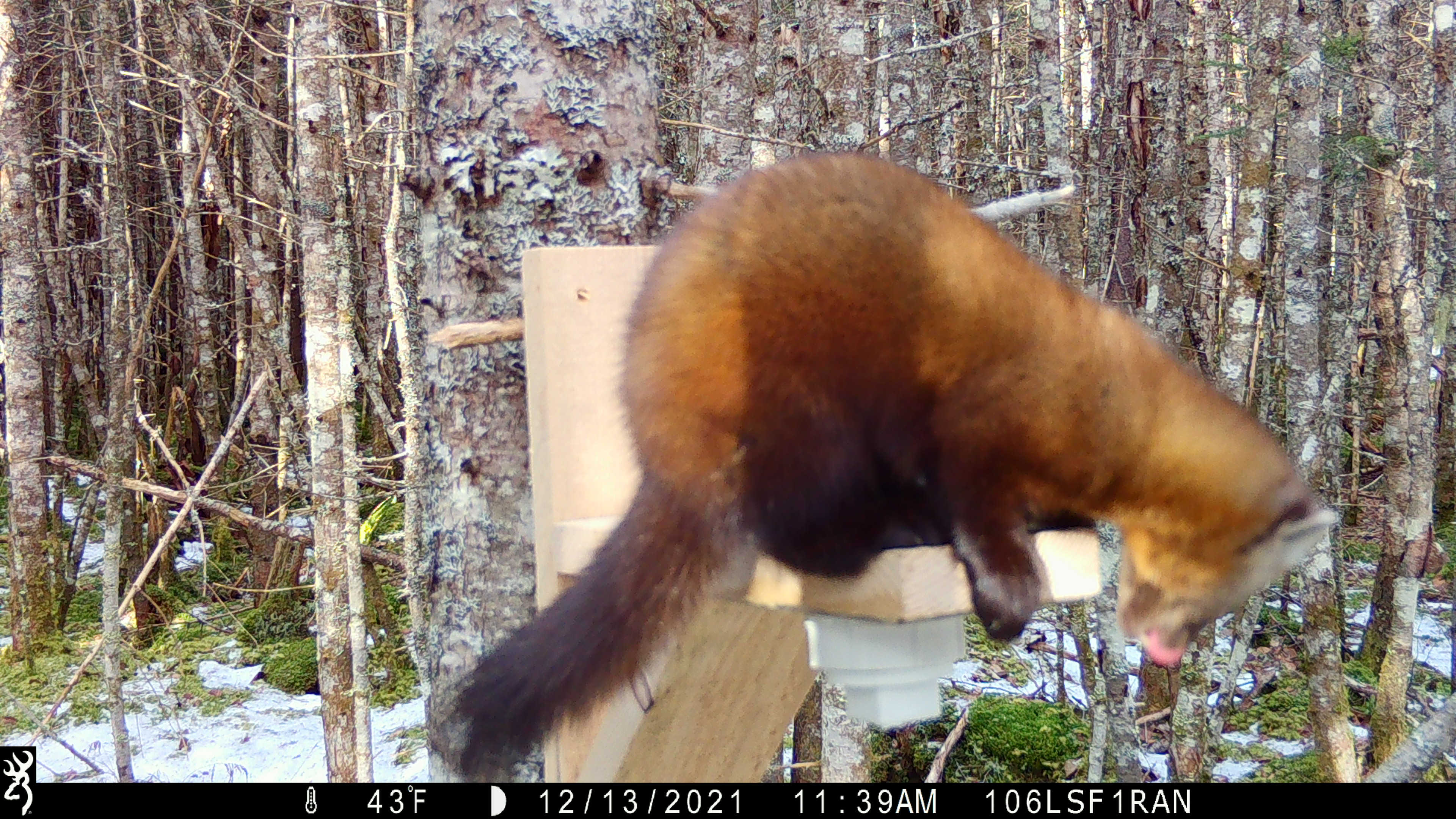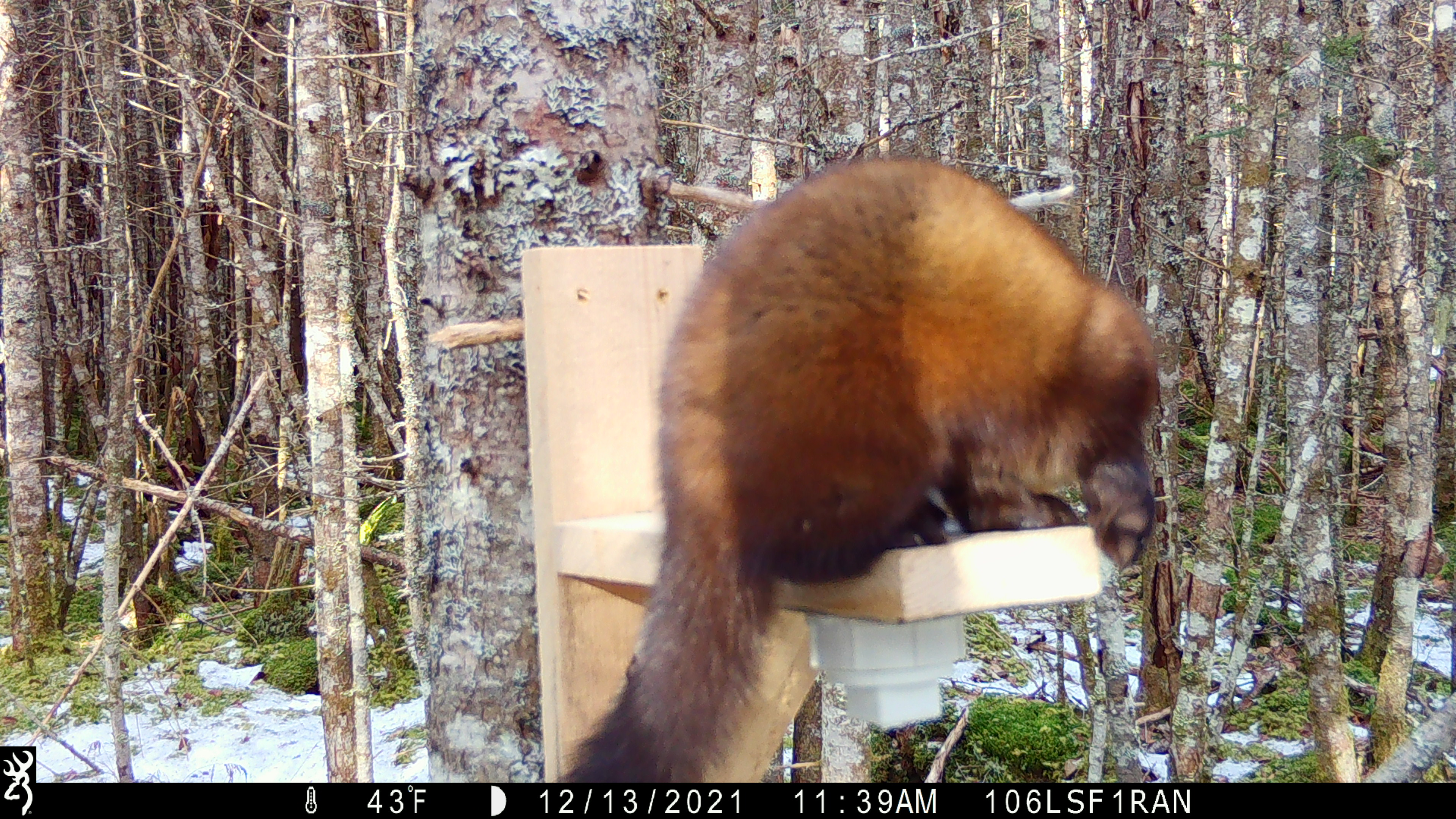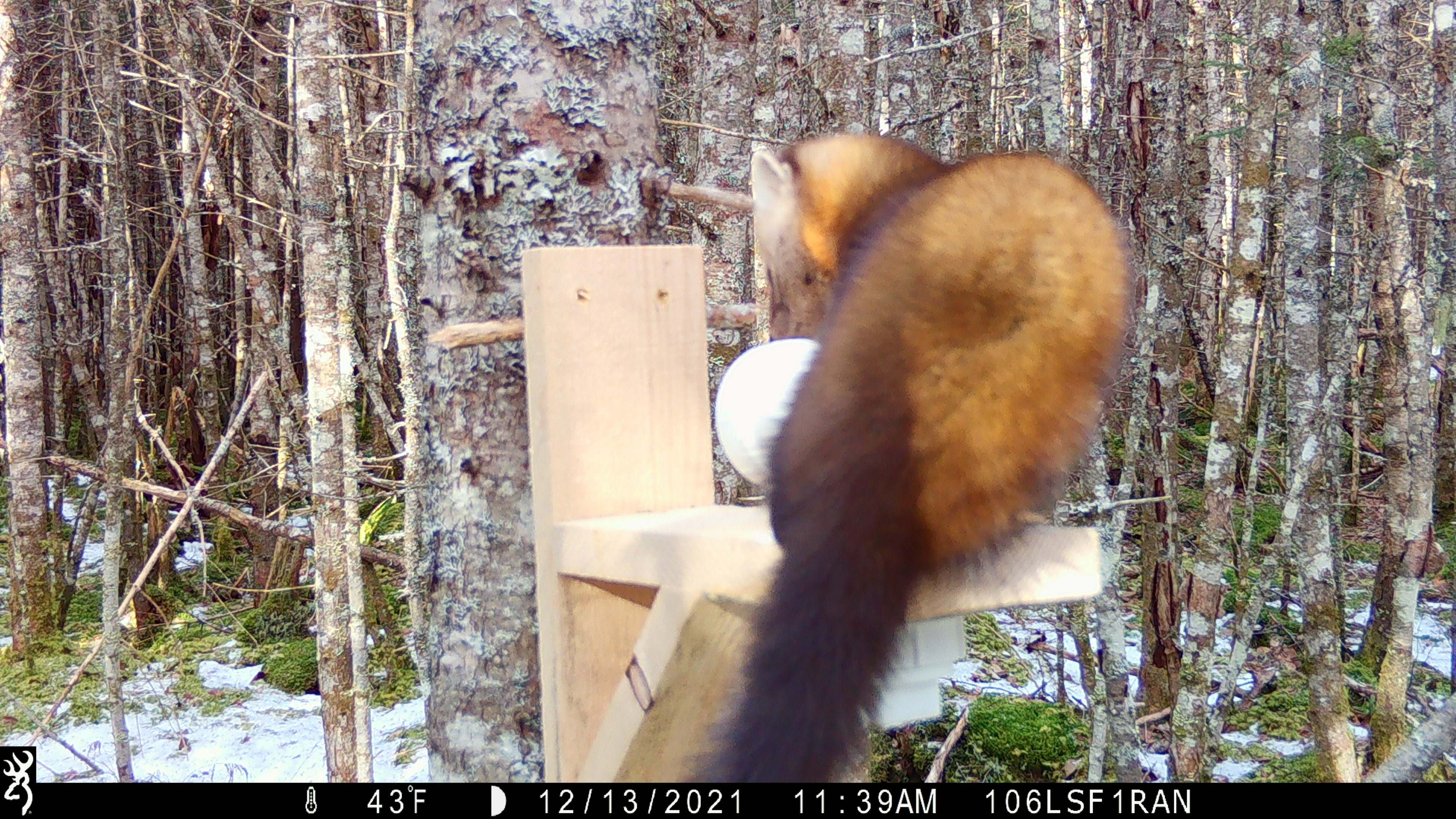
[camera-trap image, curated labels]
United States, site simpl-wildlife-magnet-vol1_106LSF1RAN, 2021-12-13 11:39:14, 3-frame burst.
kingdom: Animalia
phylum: Chordata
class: Mammalia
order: Carnivora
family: Mustelidae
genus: Martes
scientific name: Martes americana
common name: american marten